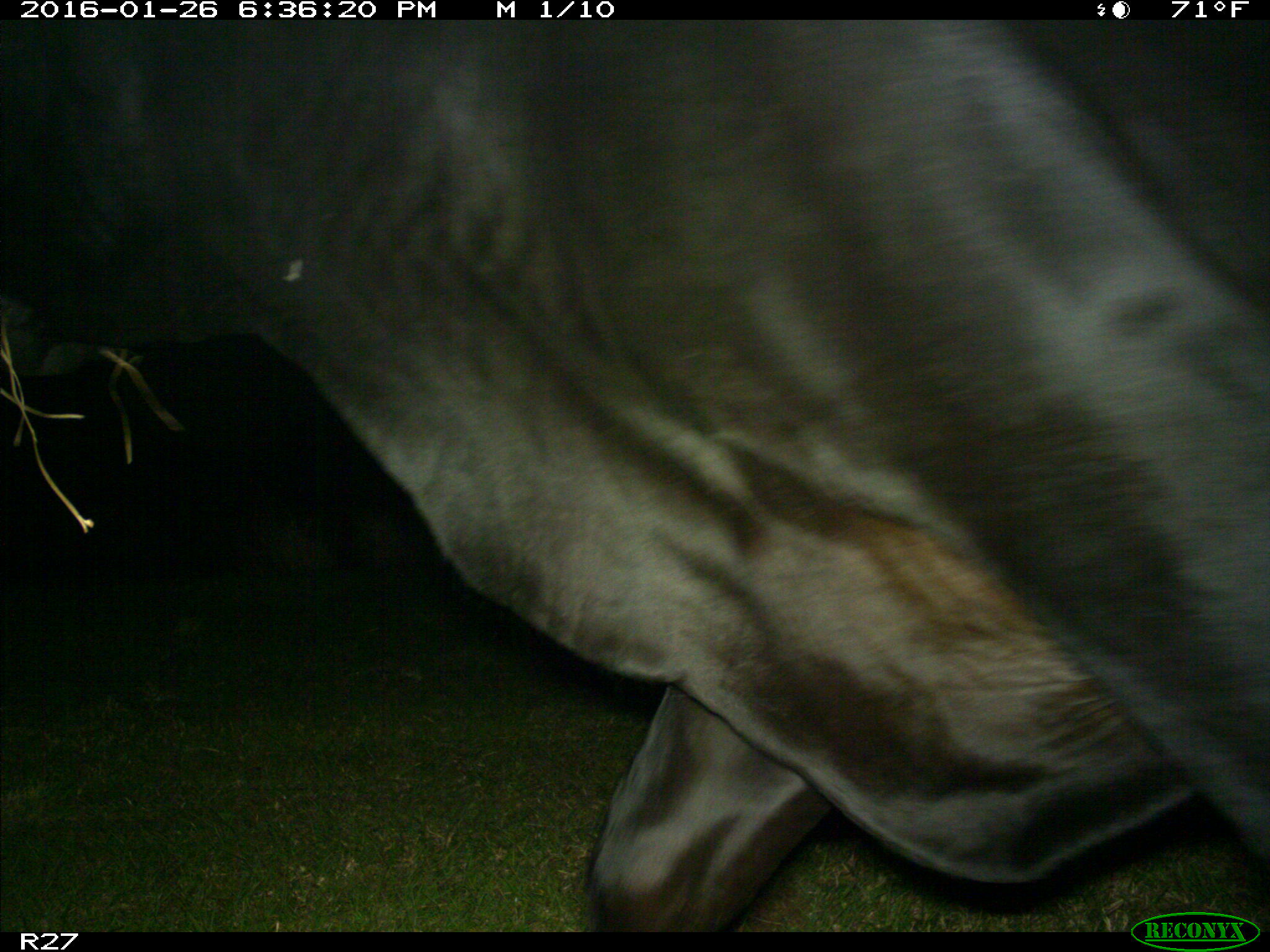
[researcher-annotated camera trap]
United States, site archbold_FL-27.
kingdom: Animalia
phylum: Chordata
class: Mammalia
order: Artiodactyla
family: Bovidae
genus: Bos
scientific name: Bos taurus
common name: domestic cow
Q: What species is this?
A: Bos taurus (domestic cow).